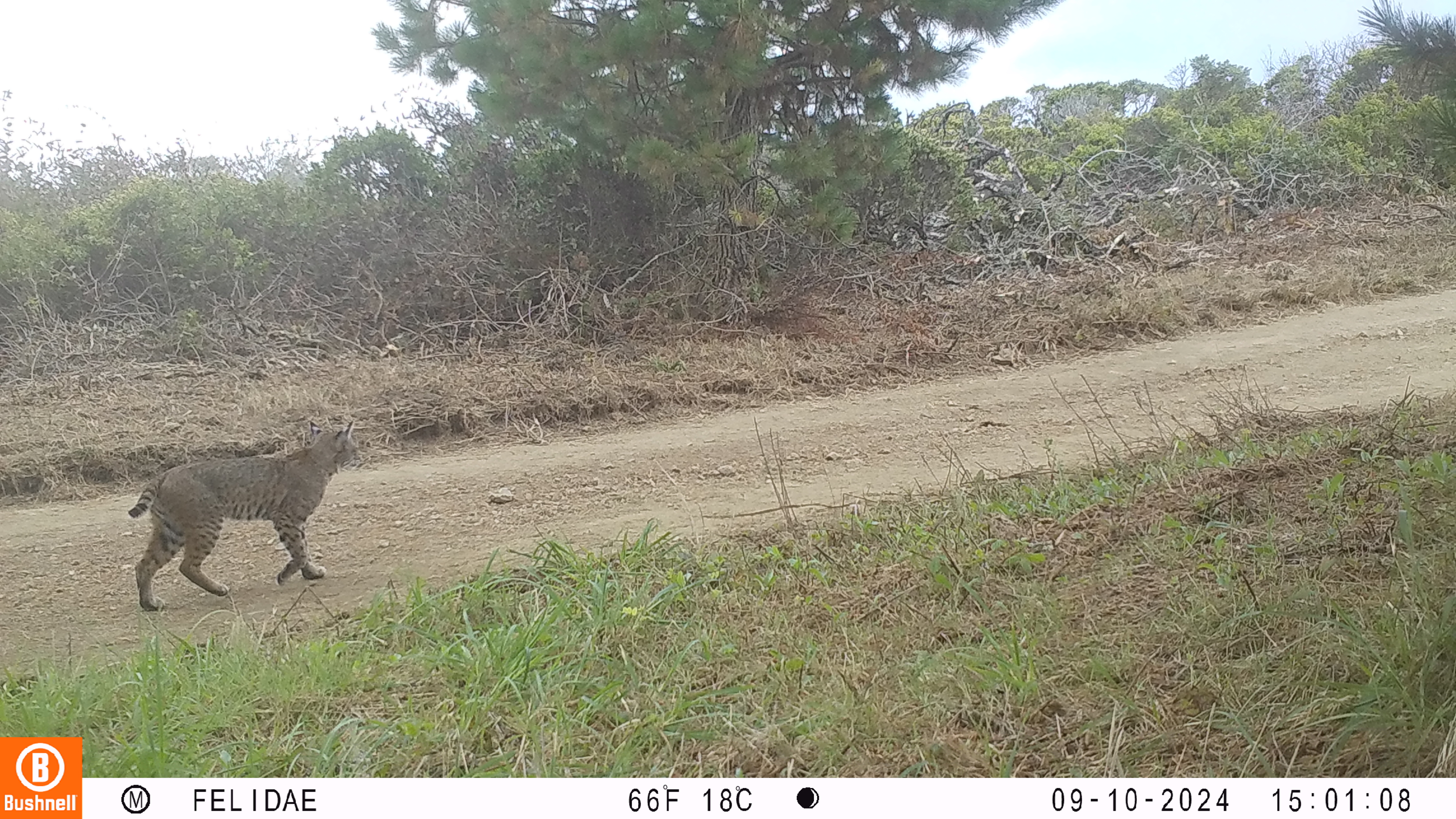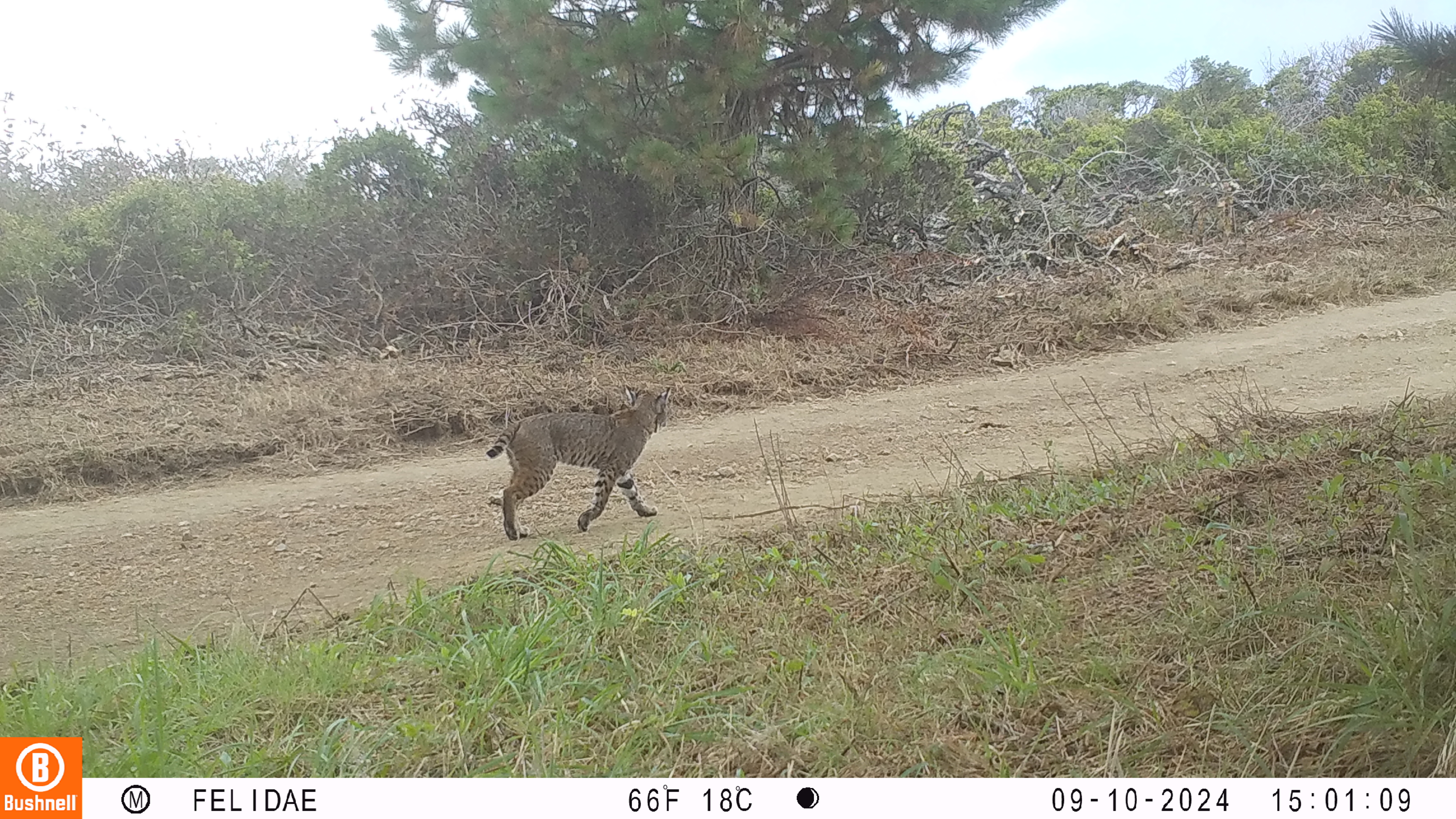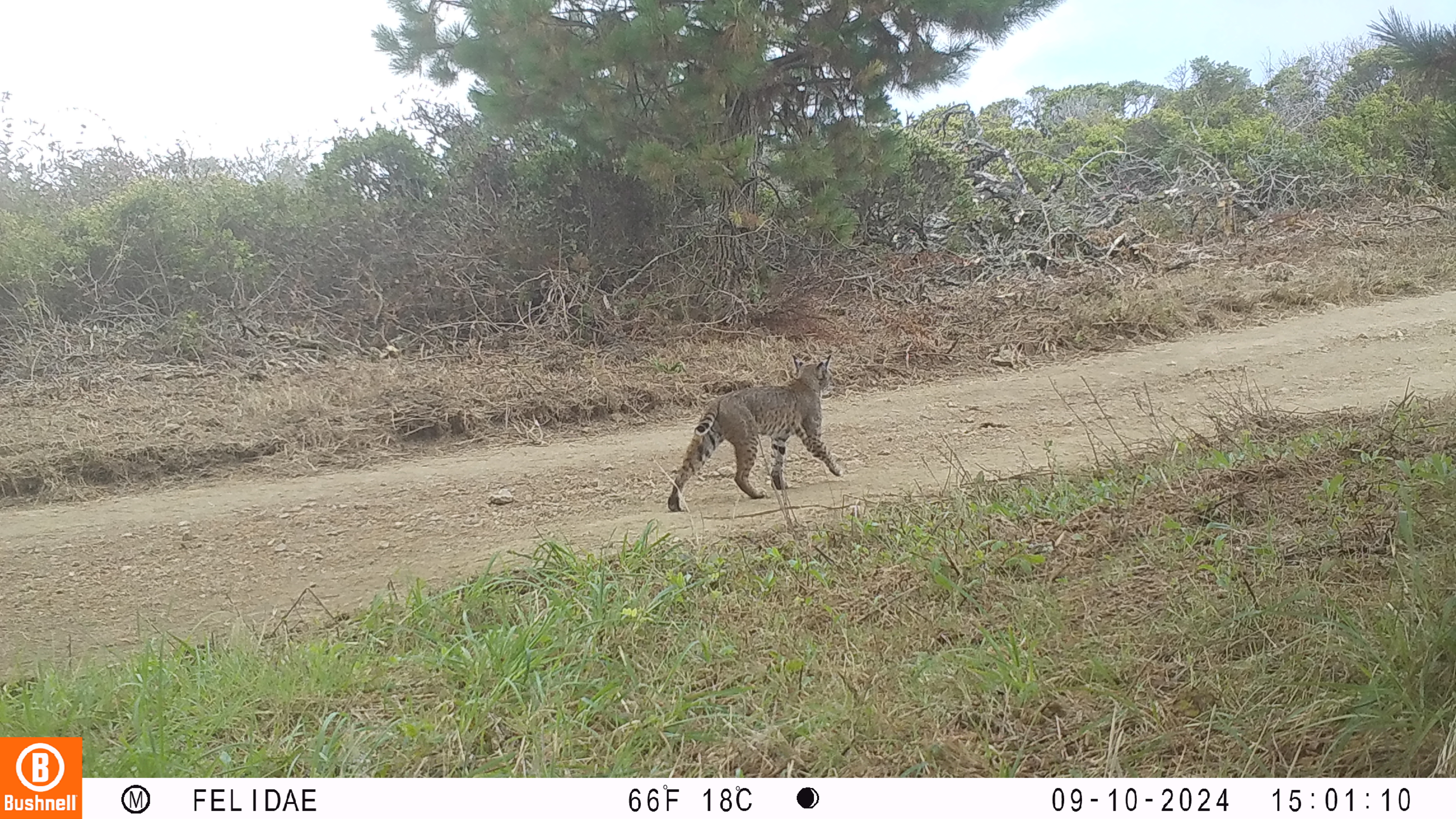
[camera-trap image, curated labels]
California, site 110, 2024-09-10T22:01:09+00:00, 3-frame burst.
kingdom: Animalia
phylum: Chordata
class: Mammalia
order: Carnivora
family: Felidae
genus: Lynx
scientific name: Lynx rufus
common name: bobcat